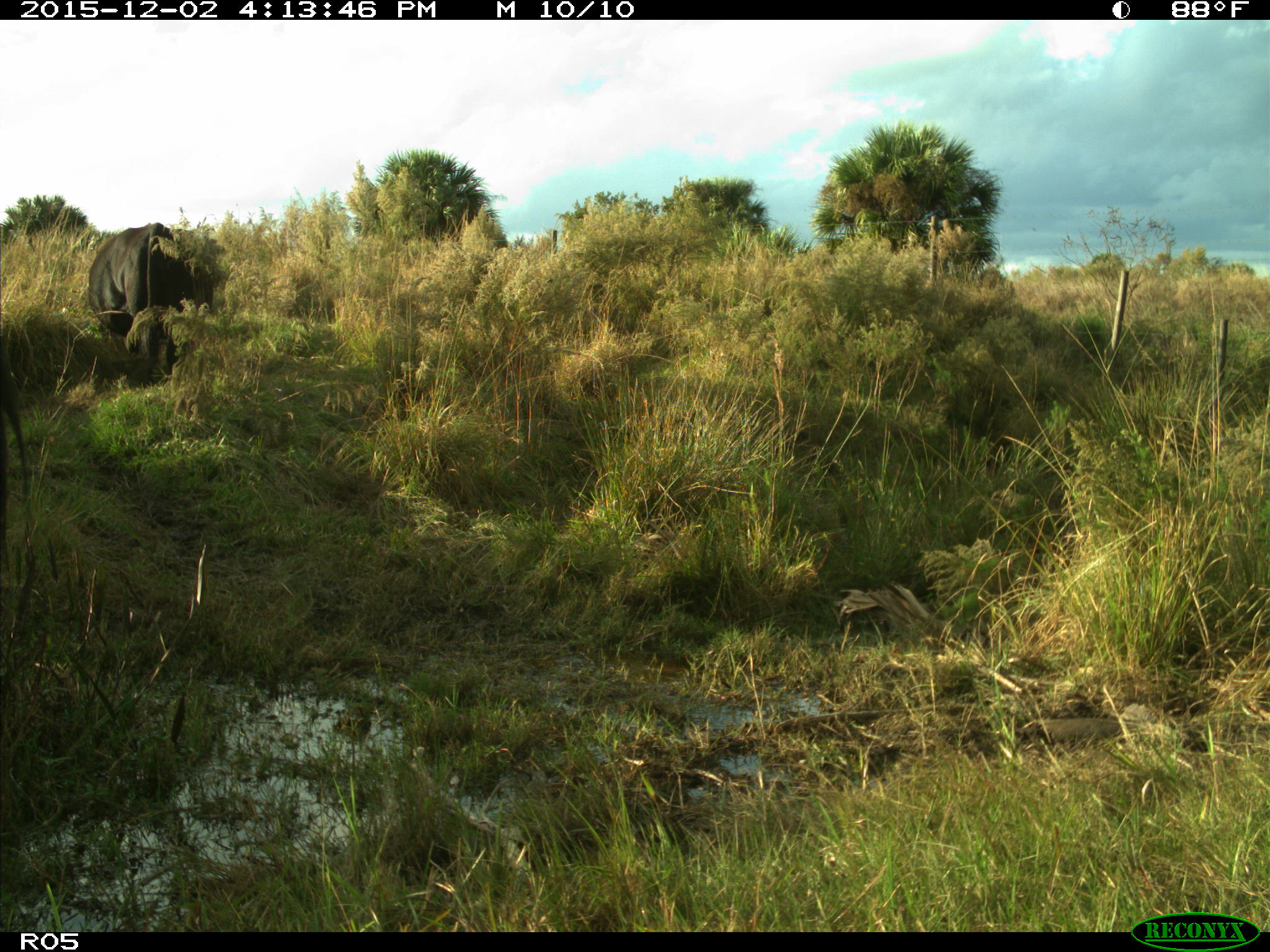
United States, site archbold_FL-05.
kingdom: Animalia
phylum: Chordata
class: Mammalia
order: Artiodactyla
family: Bovidae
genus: Bos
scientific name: Bos taurus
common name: domestic cow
Bos taurus (domestic cow).